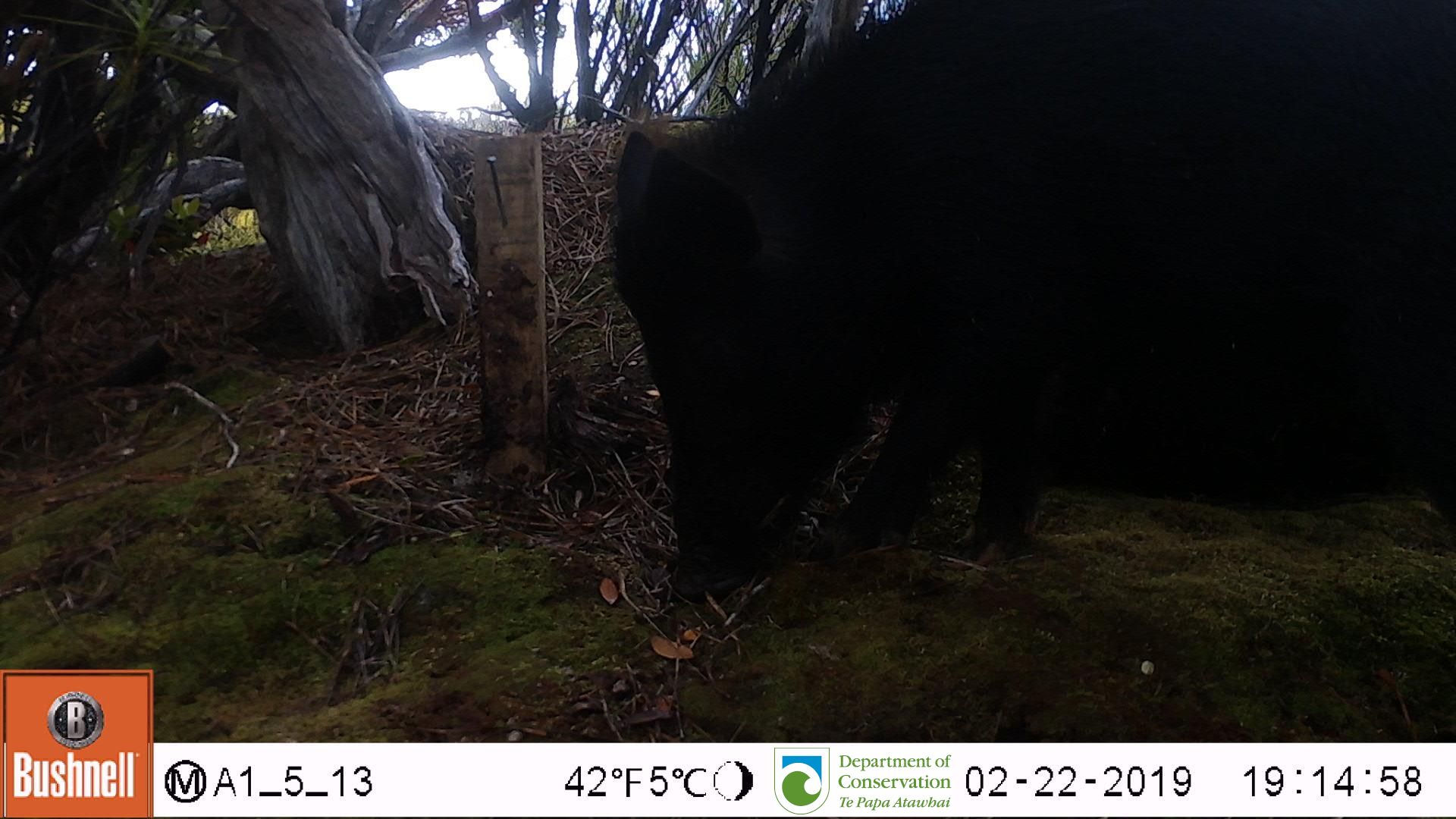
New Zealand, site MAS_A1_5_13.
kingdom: Animalia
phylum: Chordata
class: Mammalia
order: Artiodactyla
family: Suidae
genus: Sus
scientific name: Sus scrofa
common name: pig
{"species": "pig (Sus scrofa)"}